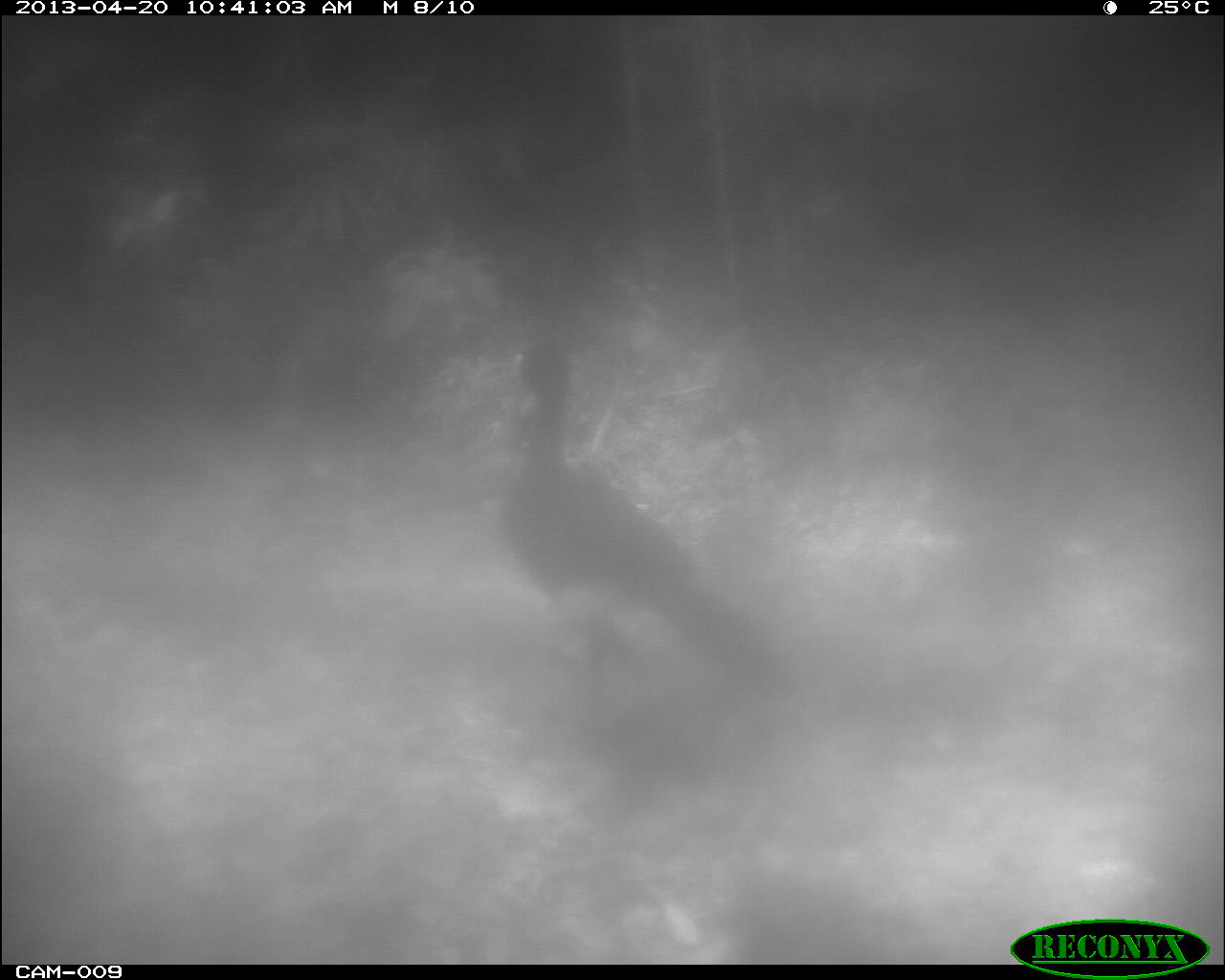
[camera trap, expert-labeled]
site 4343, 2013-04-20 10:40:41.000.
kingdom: Animalia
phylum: Chordata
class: Aves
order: Galliformes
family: Cracidae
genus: Crax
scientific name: Crax rubra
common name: great curassow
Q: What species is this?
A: Crax rubra (great curassow).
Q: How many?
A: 2.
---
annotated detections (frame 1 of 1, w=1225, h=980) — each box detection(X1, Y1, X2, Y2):
crax rubra: detection(502, 337, 757, 662)